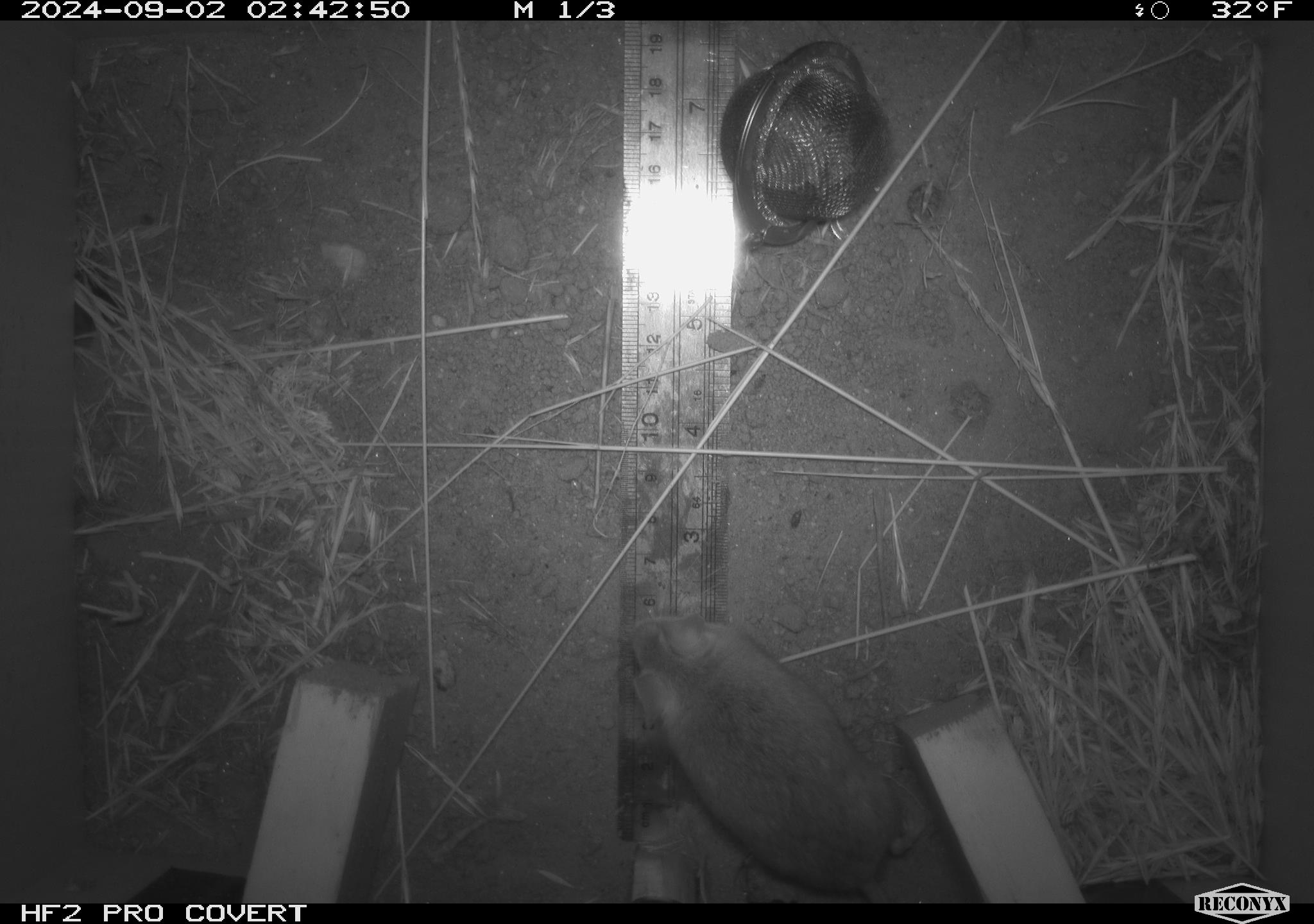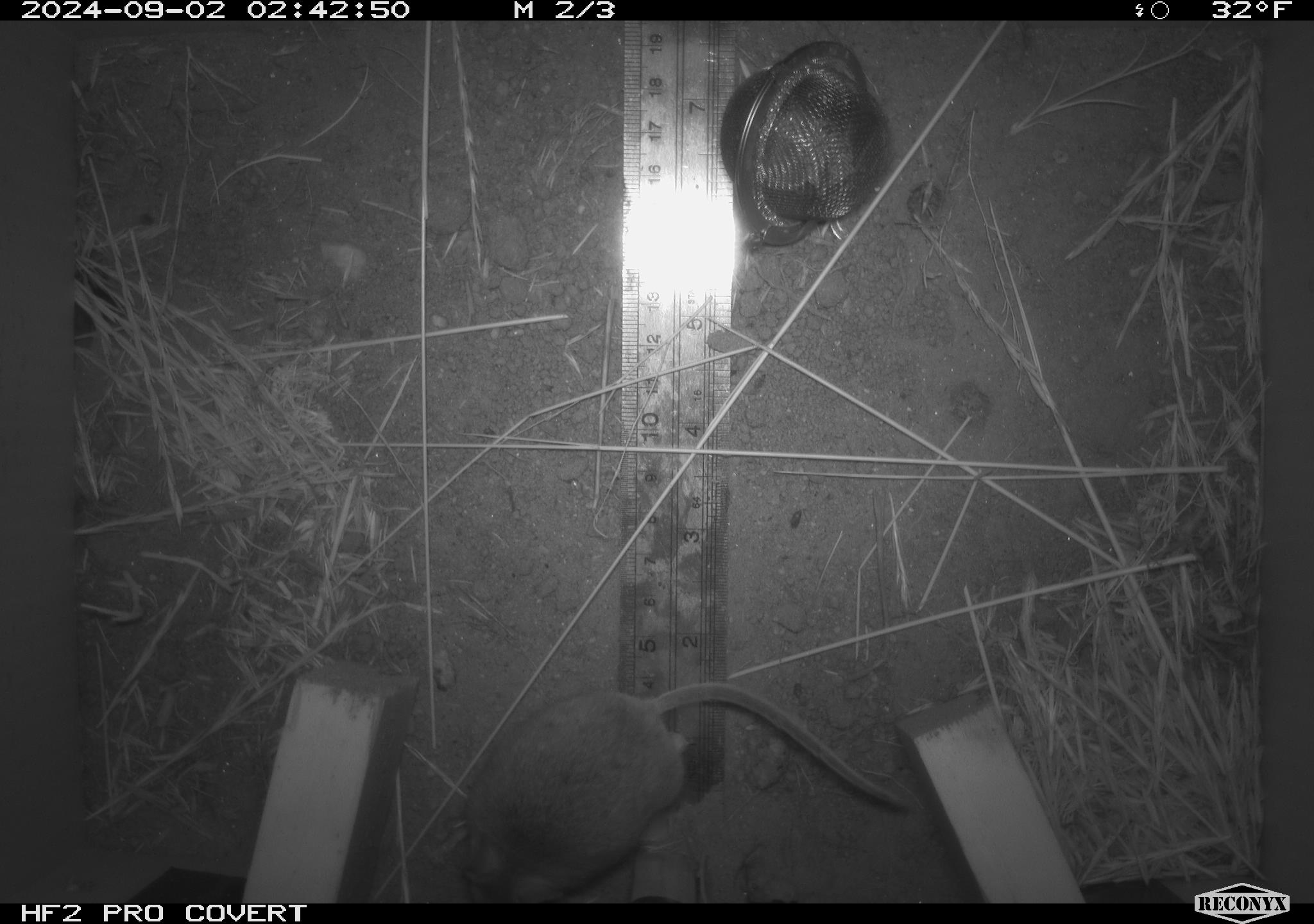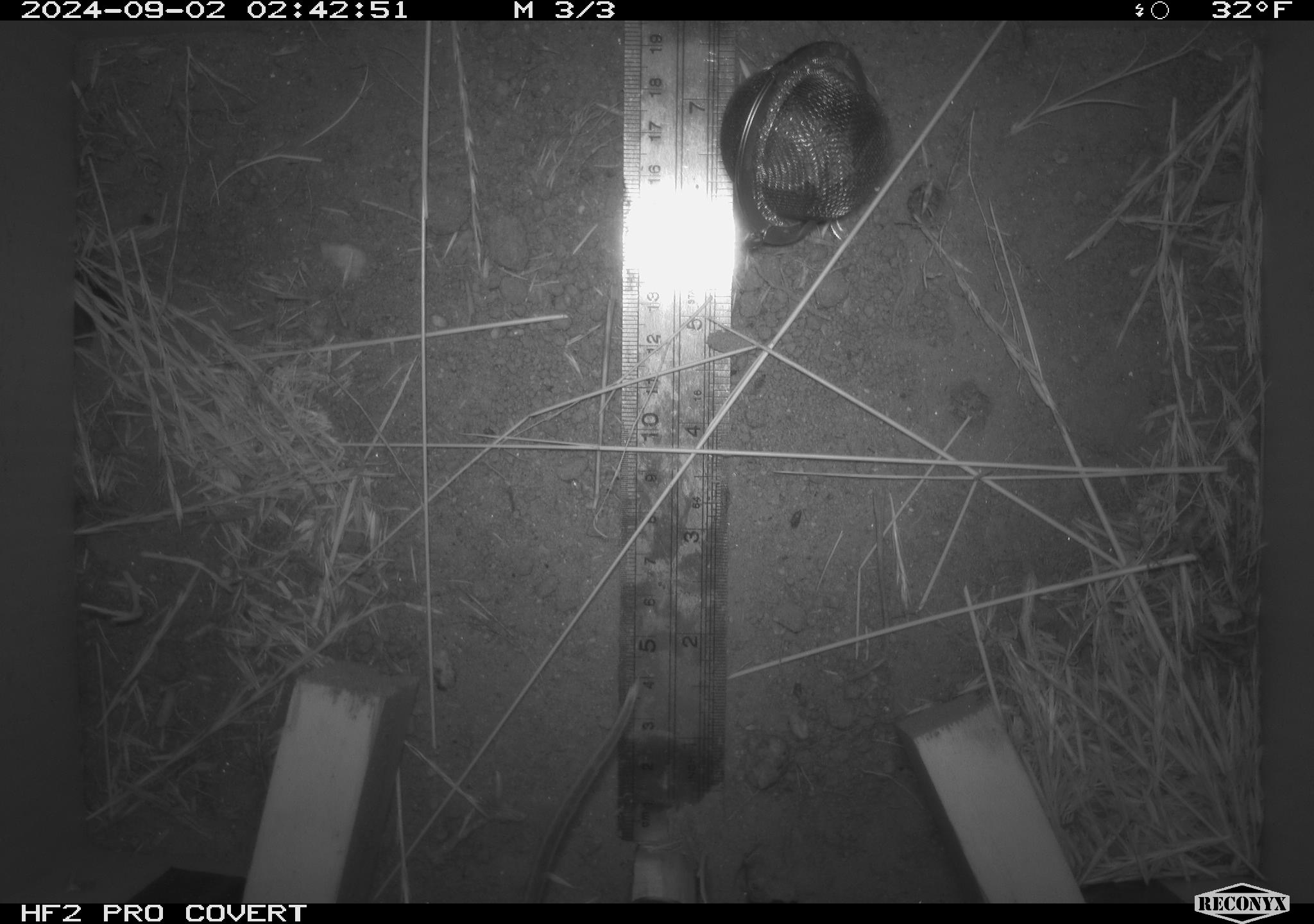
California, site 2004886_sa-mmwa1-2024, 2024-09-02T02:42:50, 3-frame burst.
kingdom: Animalia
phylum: Chordata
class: Mammalia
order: Rodentia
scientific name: Rodentia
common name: mouse species